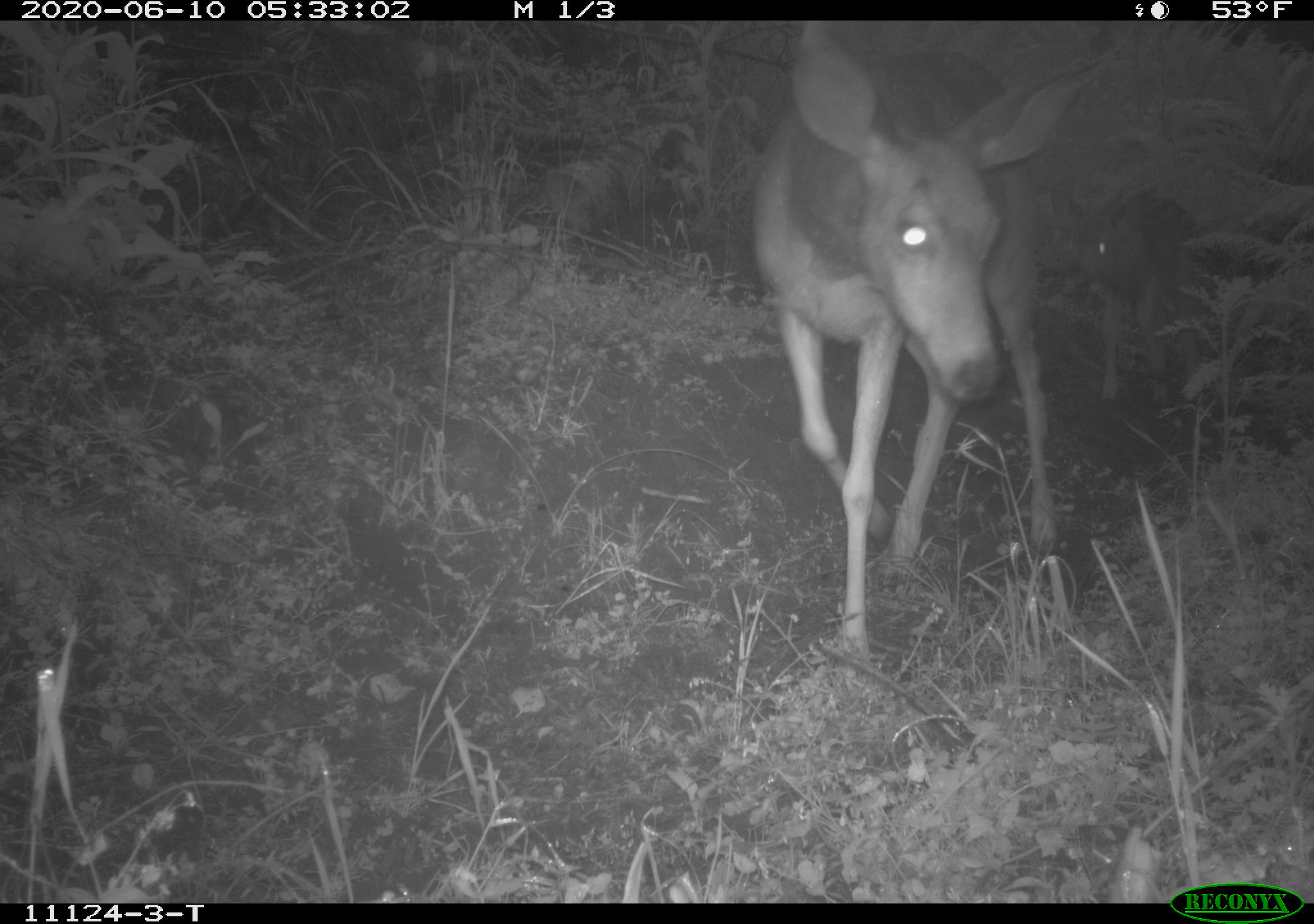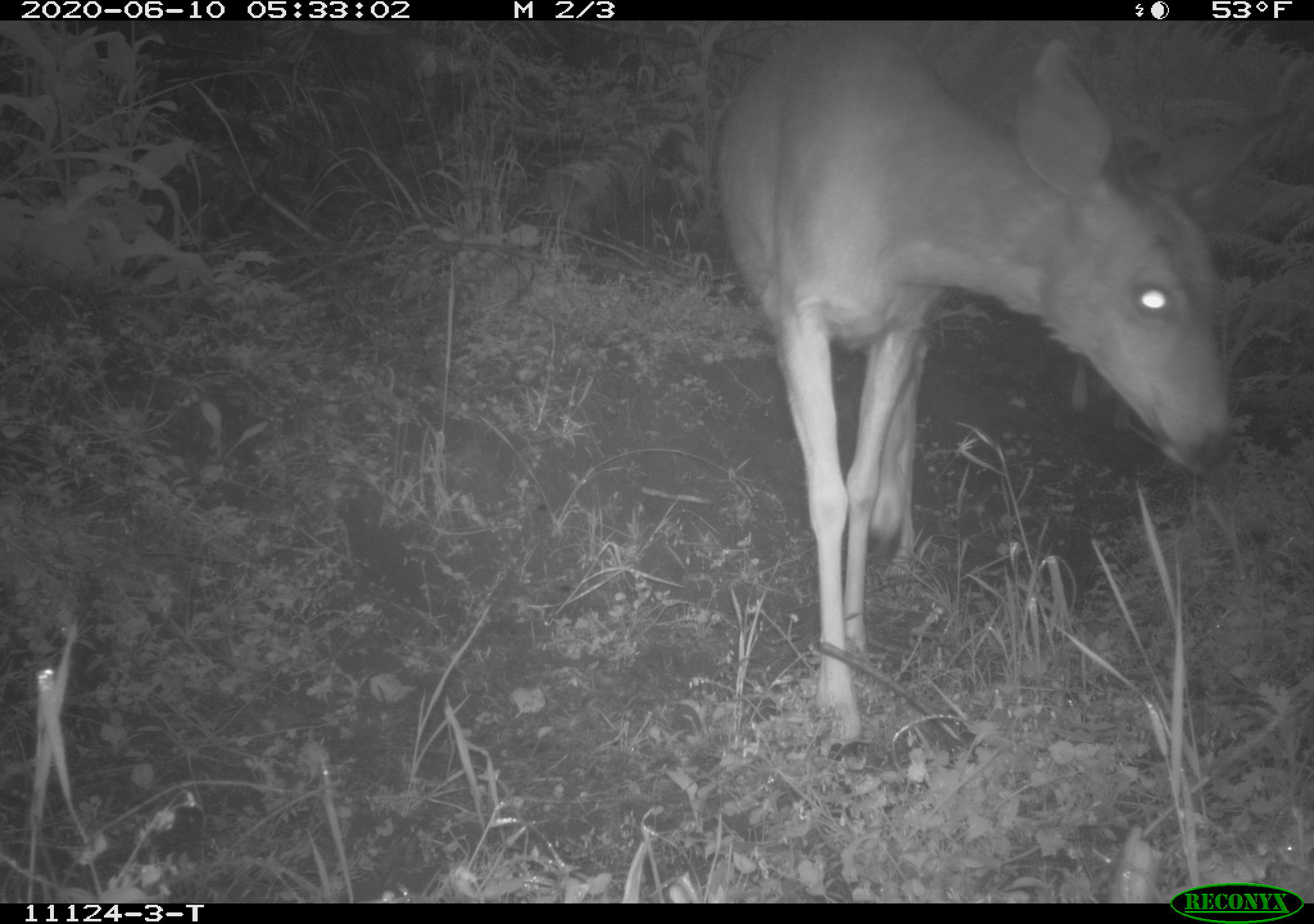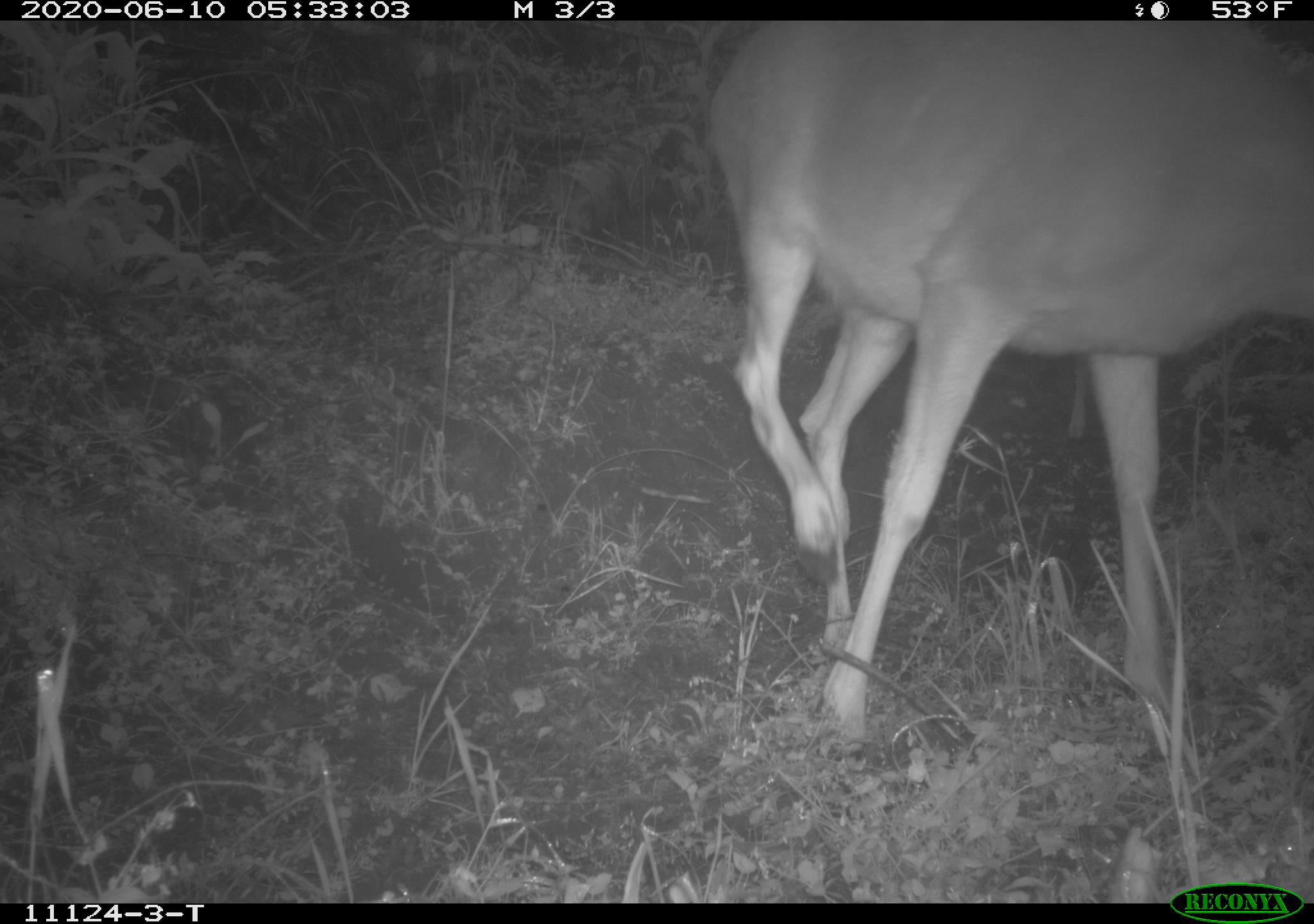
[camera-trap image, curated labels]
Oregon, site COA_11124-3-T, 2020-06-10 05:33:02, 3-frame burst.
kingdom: Animalia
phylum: Chordata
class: Mammalia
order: Artiodactyla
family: Cervidae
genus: Odocoileus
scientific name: Odocoileus hemionus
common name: black-tailed deer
Black-tailed deer (Odocoileus hemionus).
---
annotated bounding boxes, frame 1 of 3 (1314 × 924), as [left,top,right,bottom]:
black-tailed deer: [728,26,1112,659]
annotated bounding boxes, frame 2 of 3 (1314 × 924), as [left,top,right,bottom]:
black-tailed deer: [693,22,1238,754]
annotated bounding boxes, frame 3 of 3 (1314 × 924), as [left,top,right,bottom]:
black-tailed deer: [683,24,1303,756]